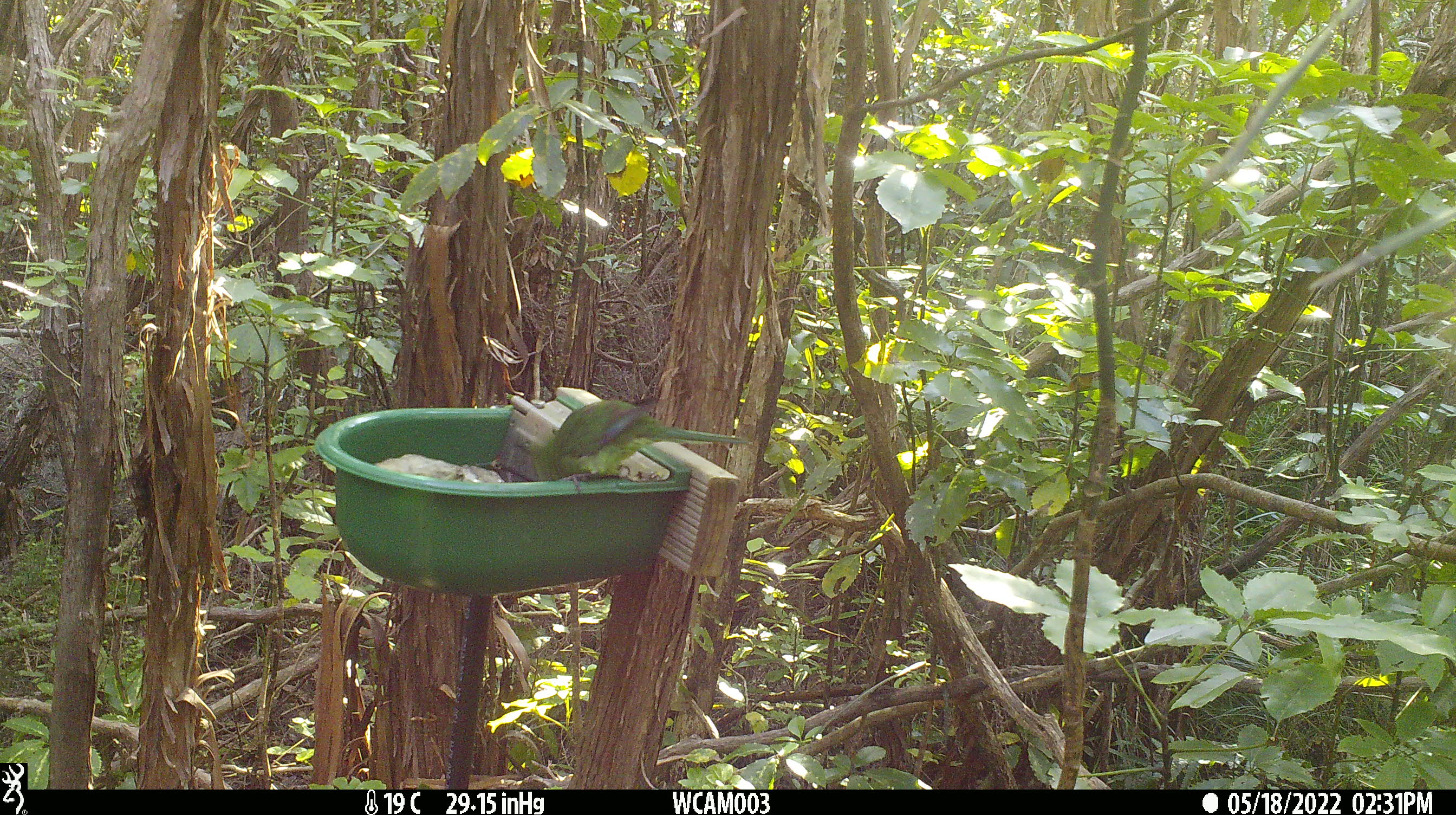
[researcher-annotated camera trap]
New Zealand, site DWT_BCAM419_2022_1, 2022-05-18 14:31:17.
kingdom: Animalia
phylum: Chordata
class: Aves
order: Psittaciformes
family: Psittaculidae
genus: Cyanoramphus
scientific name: Cyanoramphus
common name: parakeet